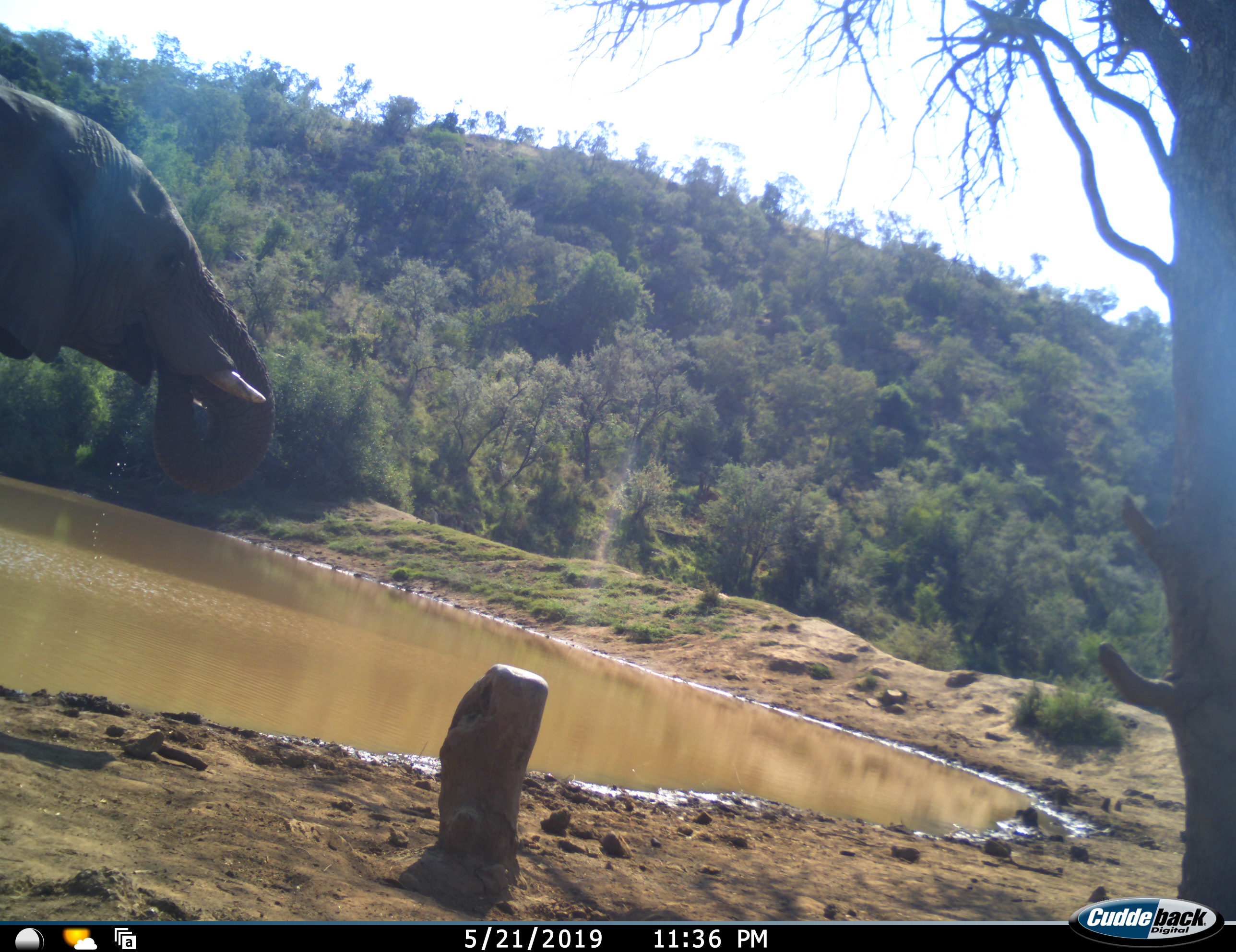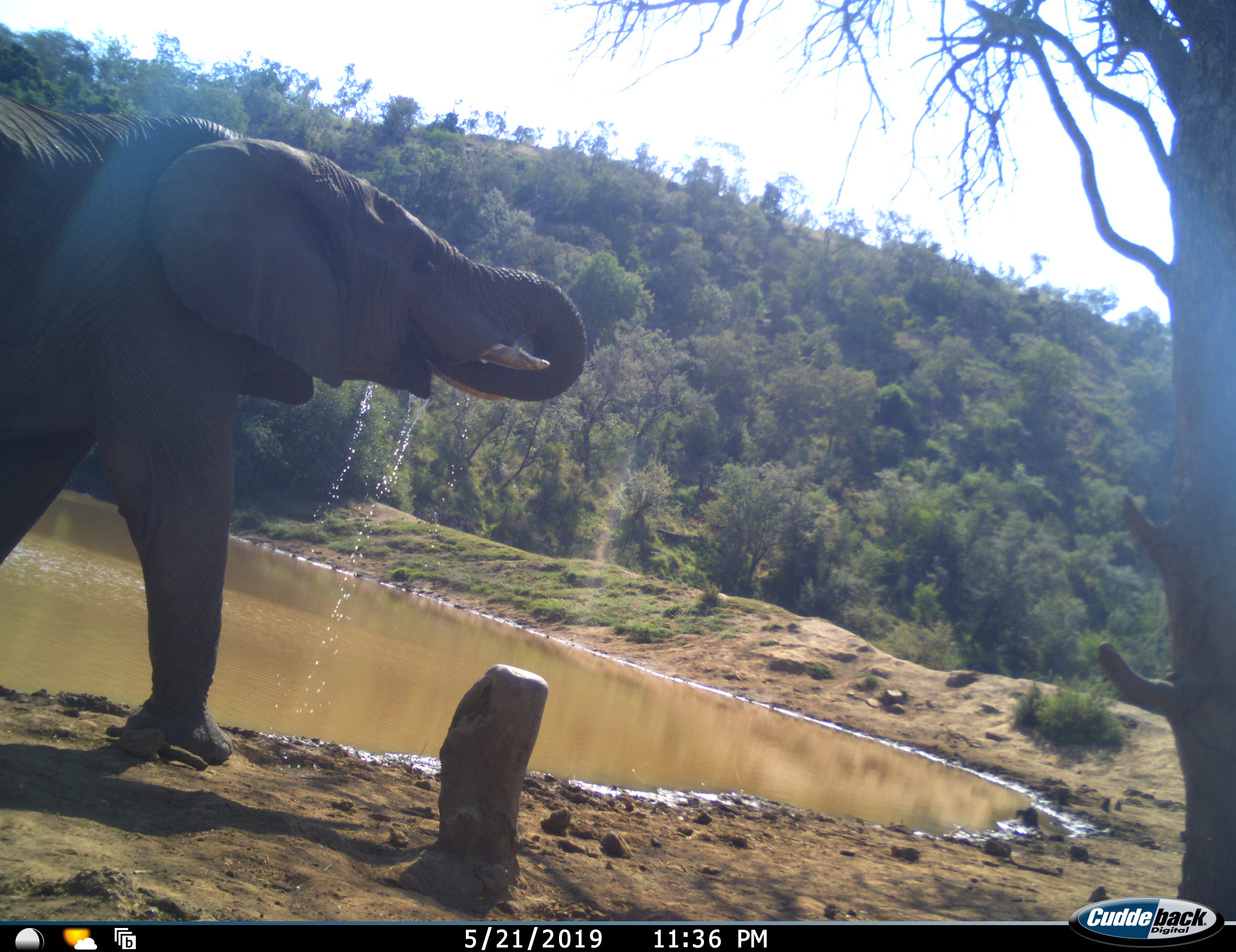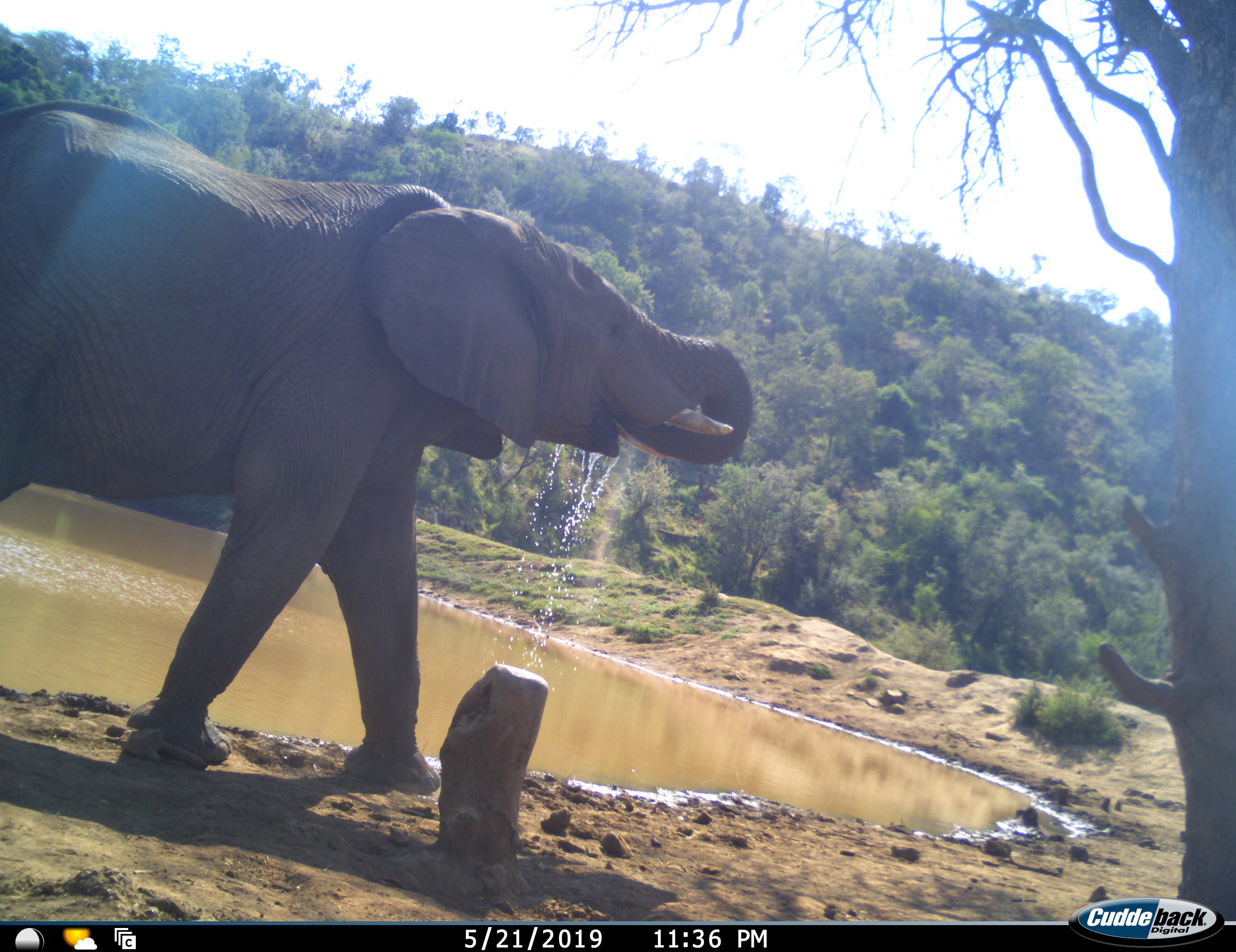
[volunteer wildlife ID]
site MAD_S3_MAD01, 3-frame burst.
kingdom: Animalia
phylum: Chordata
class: Mammalia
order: Proboscidea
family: Elephantidae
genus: Loxodonta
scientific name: Loxodonta africana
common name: african bush elephant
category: elephant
Elephant (african bush elephant) (Loxodonta africana), count 1. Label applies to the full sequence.